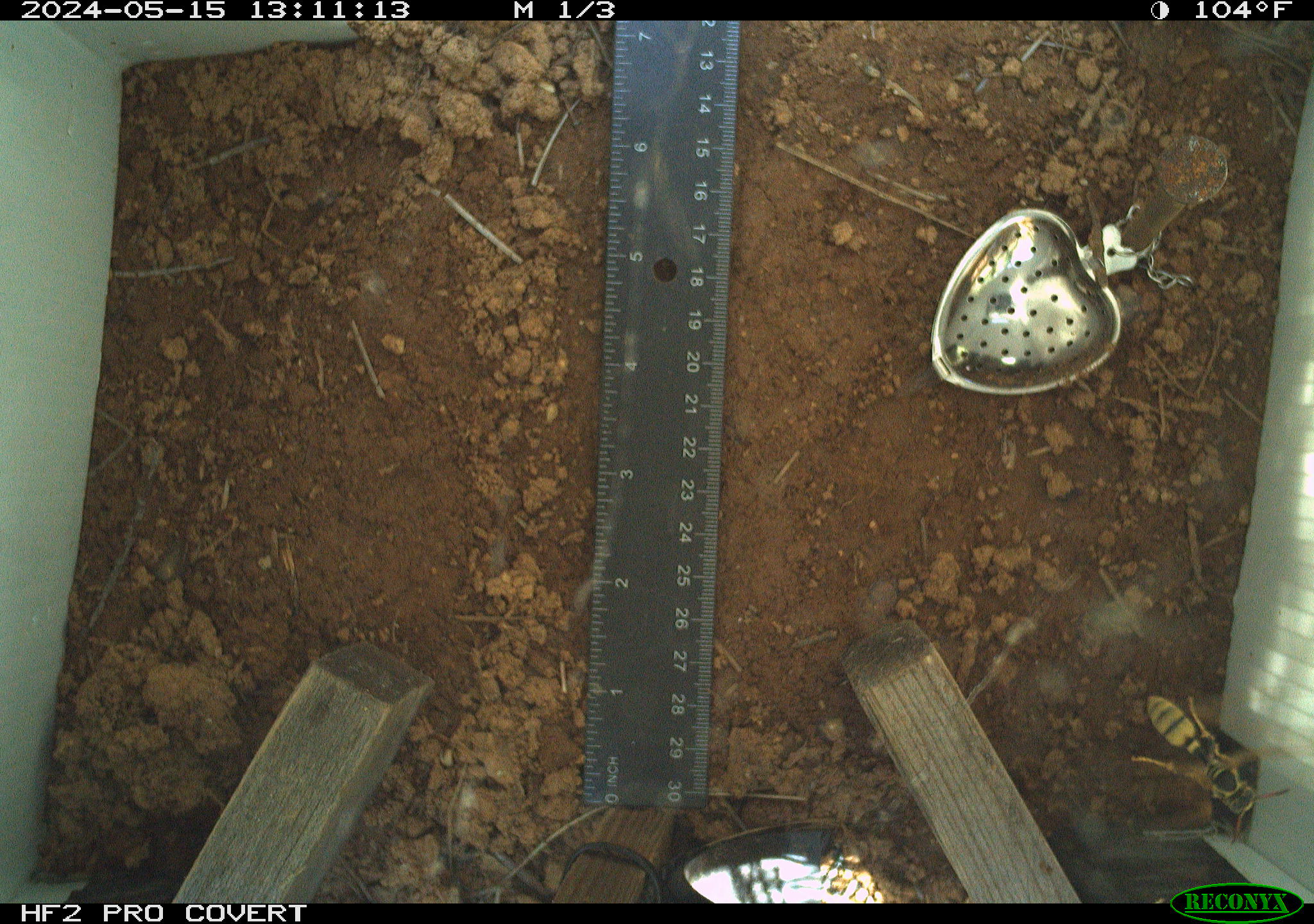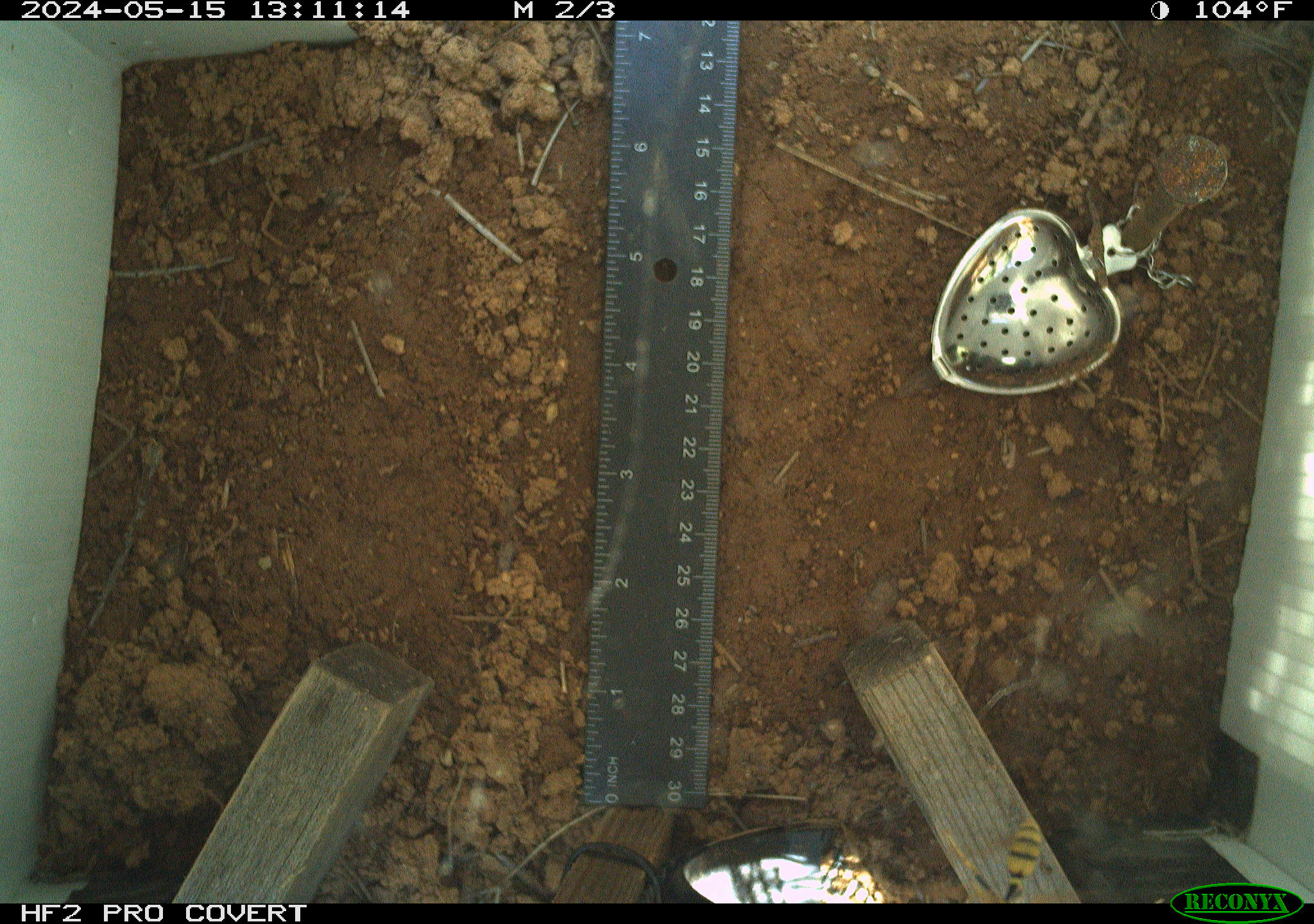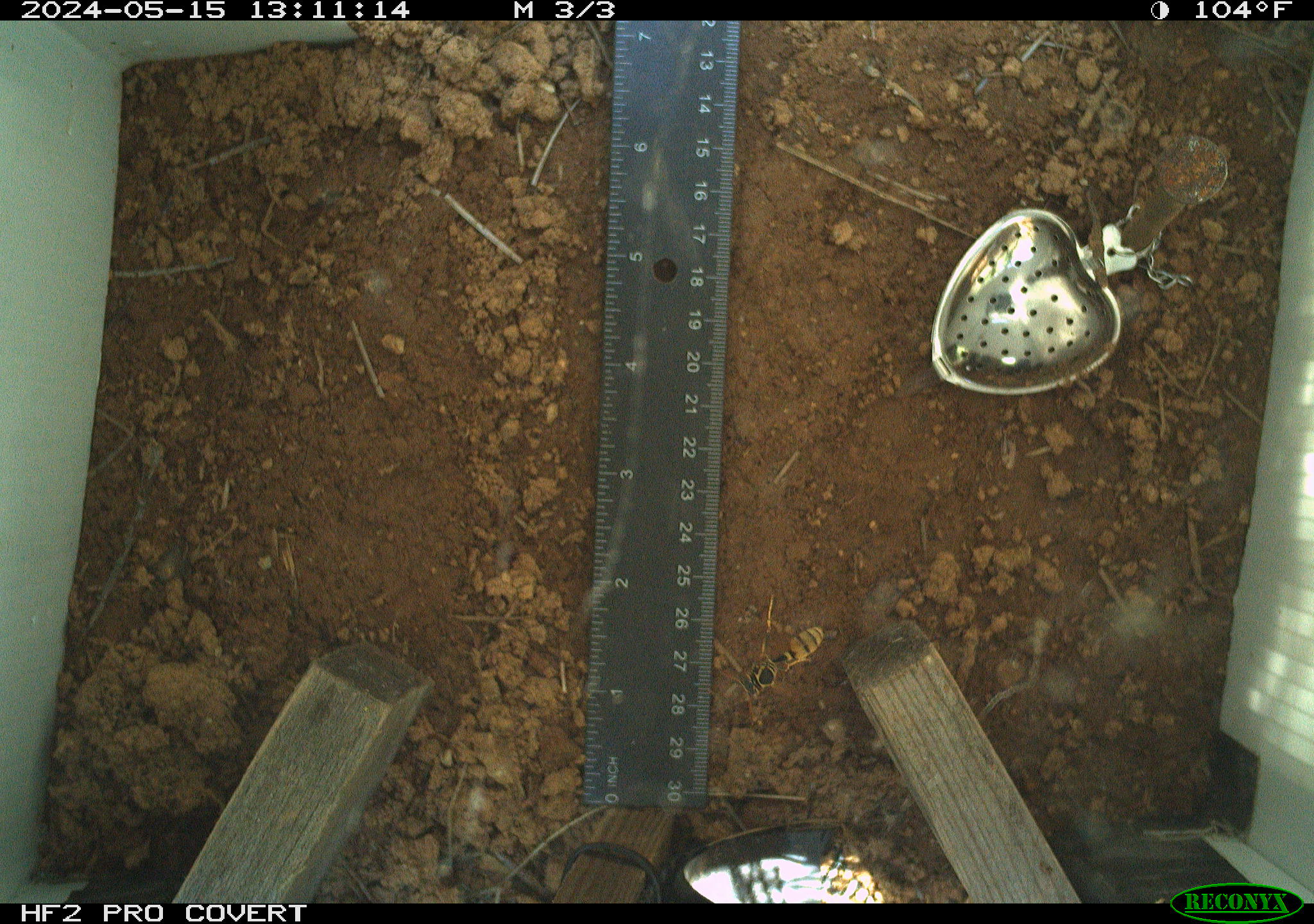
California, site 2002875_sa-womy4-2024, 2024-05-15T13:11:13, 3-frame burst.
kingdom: Animalia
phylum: Arthropoda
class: Insecta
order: Hymenoptera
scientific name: Hymenoptera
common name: ants, bees, wasps, and sawflies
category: hymenoptera order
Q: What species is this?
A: Hymenoptera order (ants, bees, wasps, and sawflies) (Hymenoptera).